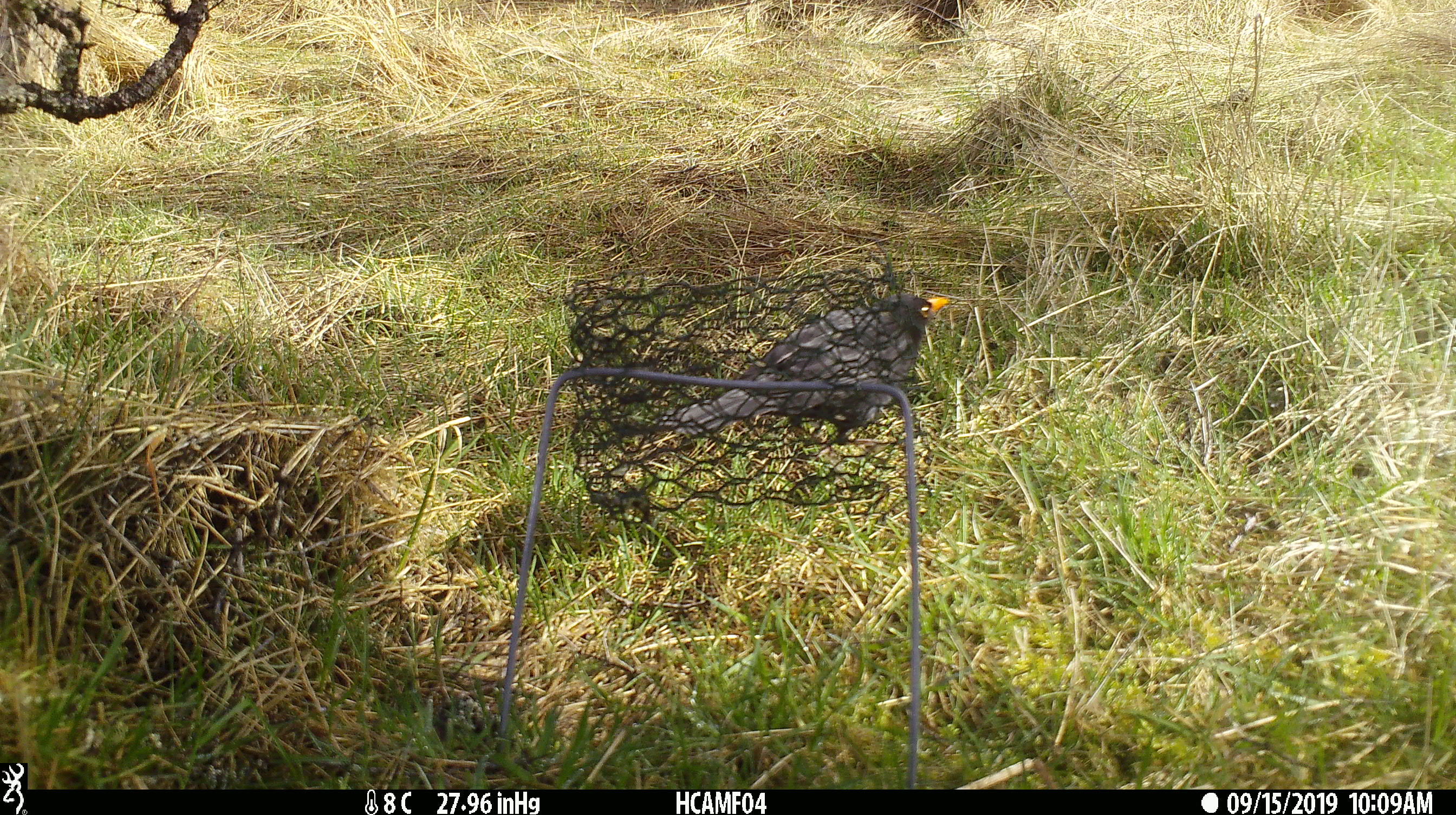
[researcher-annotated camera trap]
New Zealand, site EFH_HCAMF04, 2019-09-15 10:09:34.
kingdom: Animalia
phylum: Chordata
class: Aves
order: Passeriformes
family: Turdidae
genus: Turdus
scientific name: Turdus merula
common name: eurasian blackbird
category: blackbird